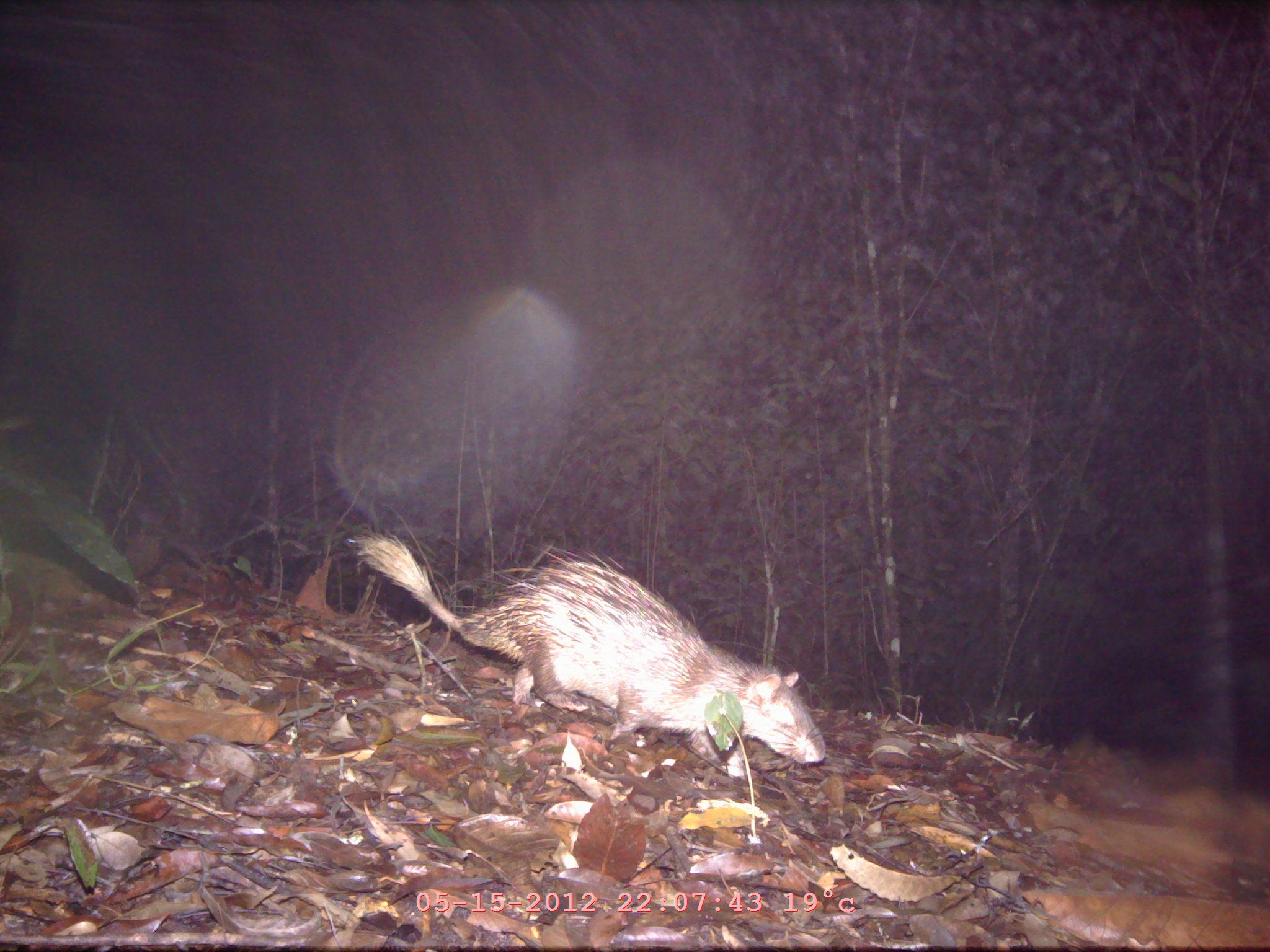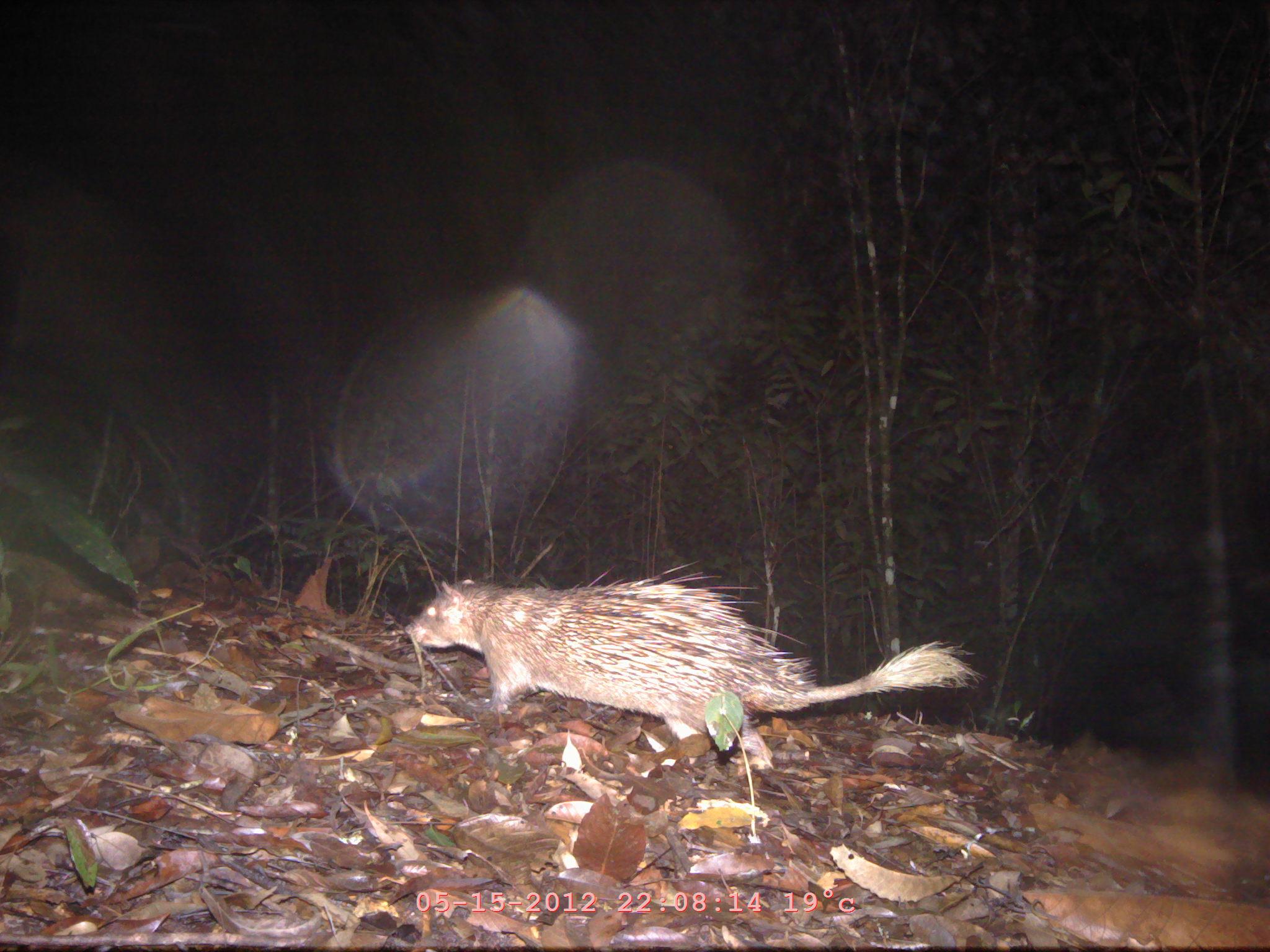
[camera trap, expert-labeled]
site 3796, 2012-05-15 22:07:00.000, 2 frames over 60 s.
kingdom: Animalia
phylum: Chordata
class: Mammalia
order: Rodentia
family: Hystricidae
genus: Atherurus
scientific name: Atherurus macrourus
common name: asian brush-tailed porcupine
Atherurus macrourus (asian brush-tailed porcupine), count 1.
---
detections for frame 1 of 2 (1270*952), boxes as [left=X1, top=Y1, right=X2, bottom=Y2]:
atherurus macrourus: [left=345, top=529, right=826, bottom=787]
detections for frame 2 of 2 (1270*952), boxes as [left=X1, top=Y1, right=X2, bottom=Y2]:
atherurus macrourus: [left=401, top=554, right=988, bottom=775]